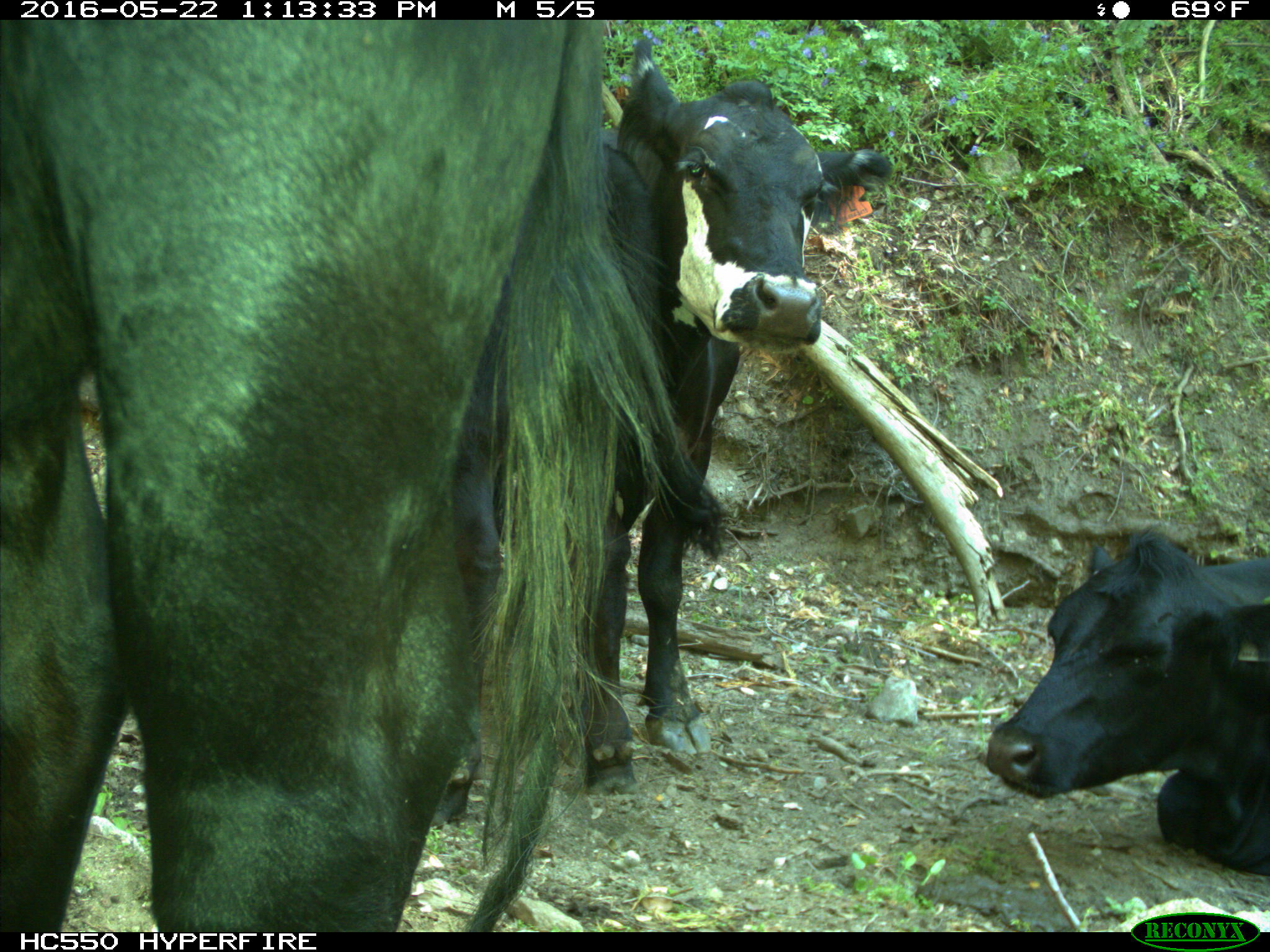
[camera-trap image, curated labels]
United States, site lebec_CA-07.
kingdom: Animalia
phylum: Chordata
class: Mammalia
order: Artiodactyla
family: Bovidae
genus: Bos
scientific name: Bos taurus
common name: domestic cow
Bos taurus (domestic cow).